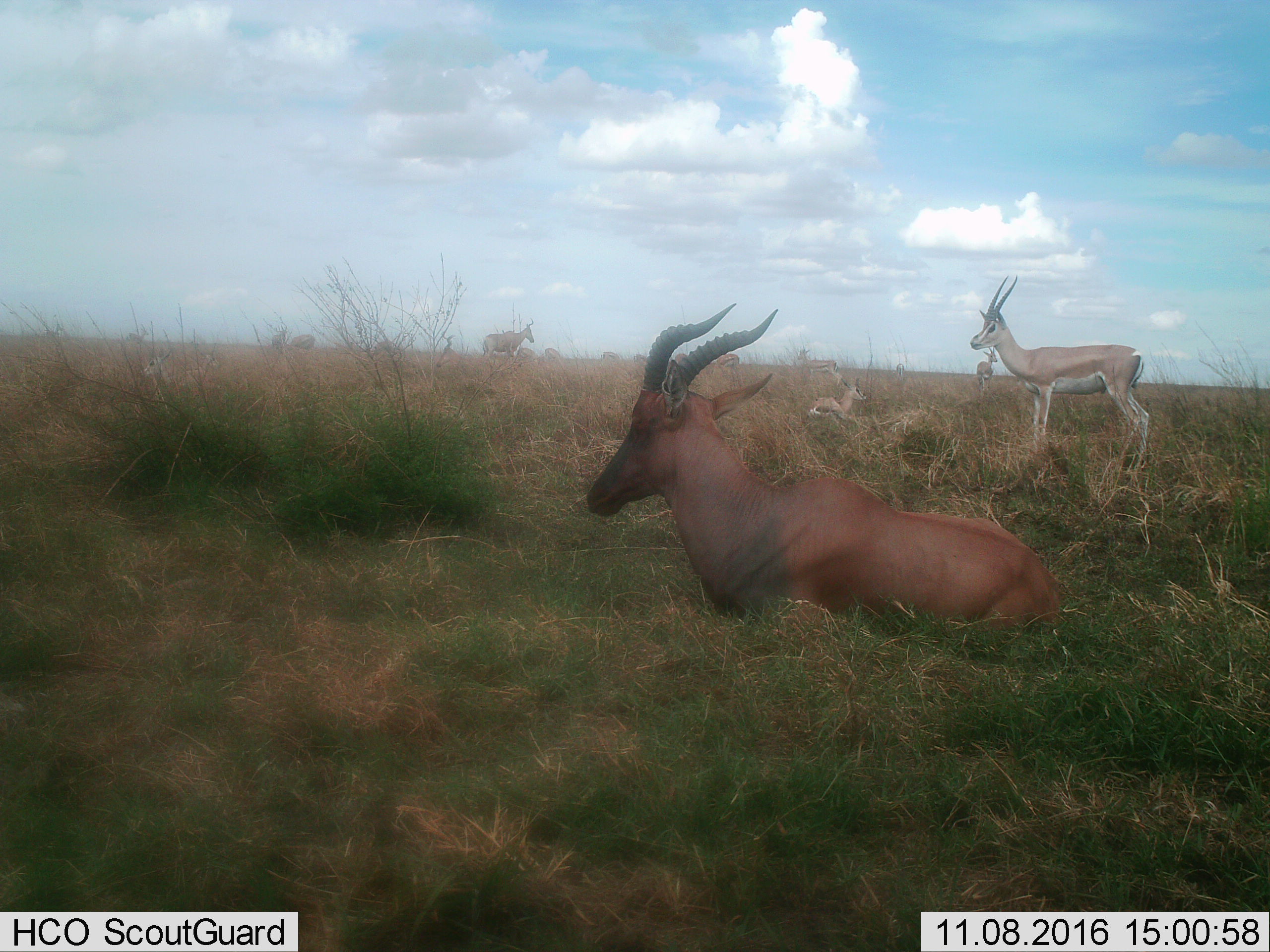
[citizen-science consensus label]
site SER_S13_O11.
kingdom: Animalia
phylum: Chordata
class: Mammalia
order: Artiodactyla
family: Bovidae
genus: Alcelaphus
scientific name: Alcelaphus buselaphus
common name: hartebeest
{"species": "hartebeest (Alcelaphus buselaphus)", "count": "3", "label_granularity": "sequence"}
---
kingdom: Animalia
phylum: Chordata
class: Mammalia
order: Artiodactyla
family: Bovidae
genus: Damaliscus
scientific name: Damaliscus lunatus jimela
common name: topi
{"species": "topi (Damaliscus lunatus jimela)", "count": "1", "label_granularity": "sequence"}